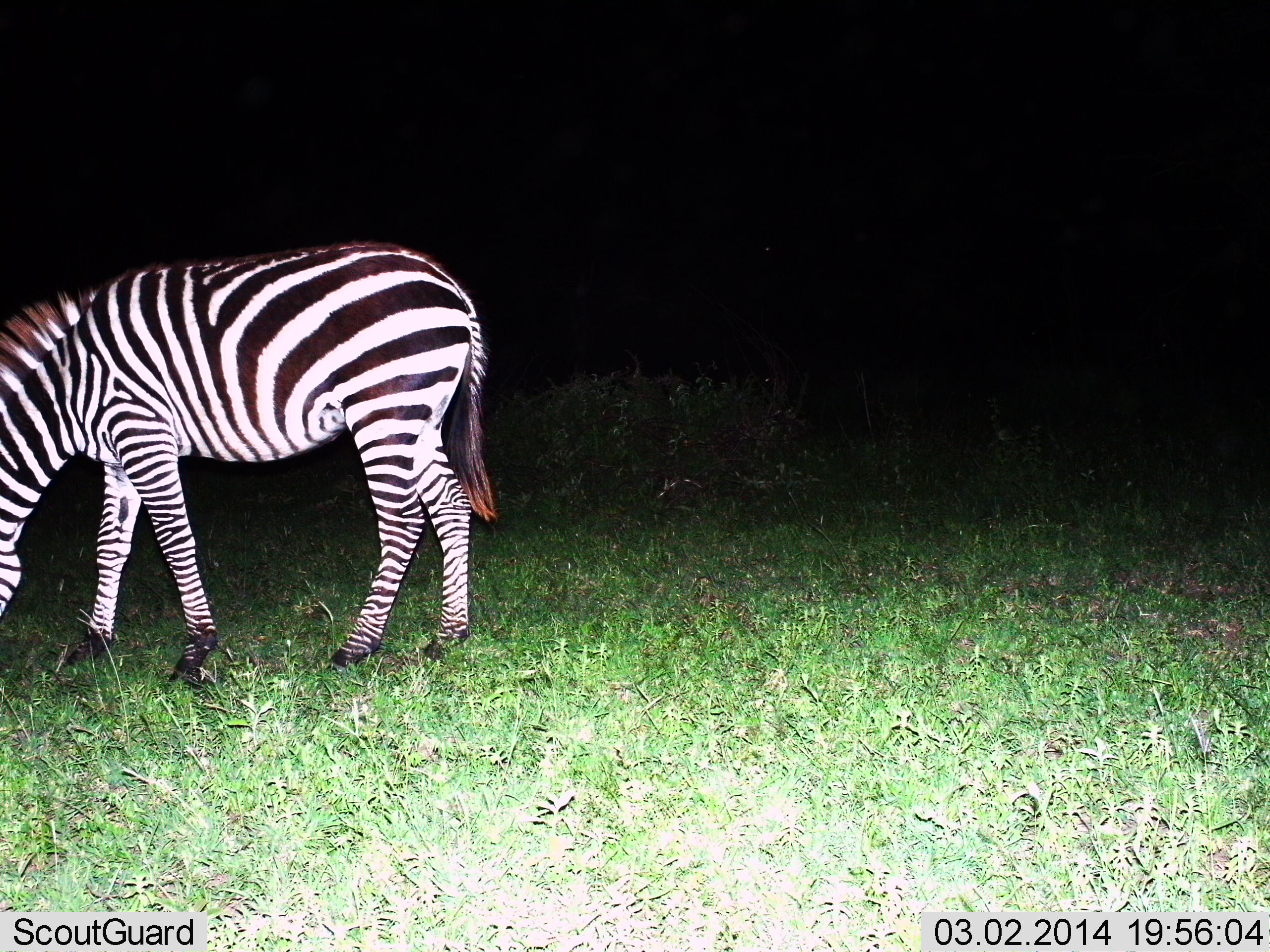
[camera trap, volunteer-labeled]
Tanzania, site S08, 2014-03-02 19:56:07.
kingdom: Animalia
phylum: Chordata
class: Mammalia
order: Perissodactyla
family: Equidae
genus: Equus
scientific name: Equus quagga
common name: plains zebra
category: zebra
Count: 1.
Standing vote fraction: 40%.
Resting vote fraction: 0%.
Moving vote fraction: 0%.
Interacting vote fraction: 0%.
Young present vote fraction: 0%.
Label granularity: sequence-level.